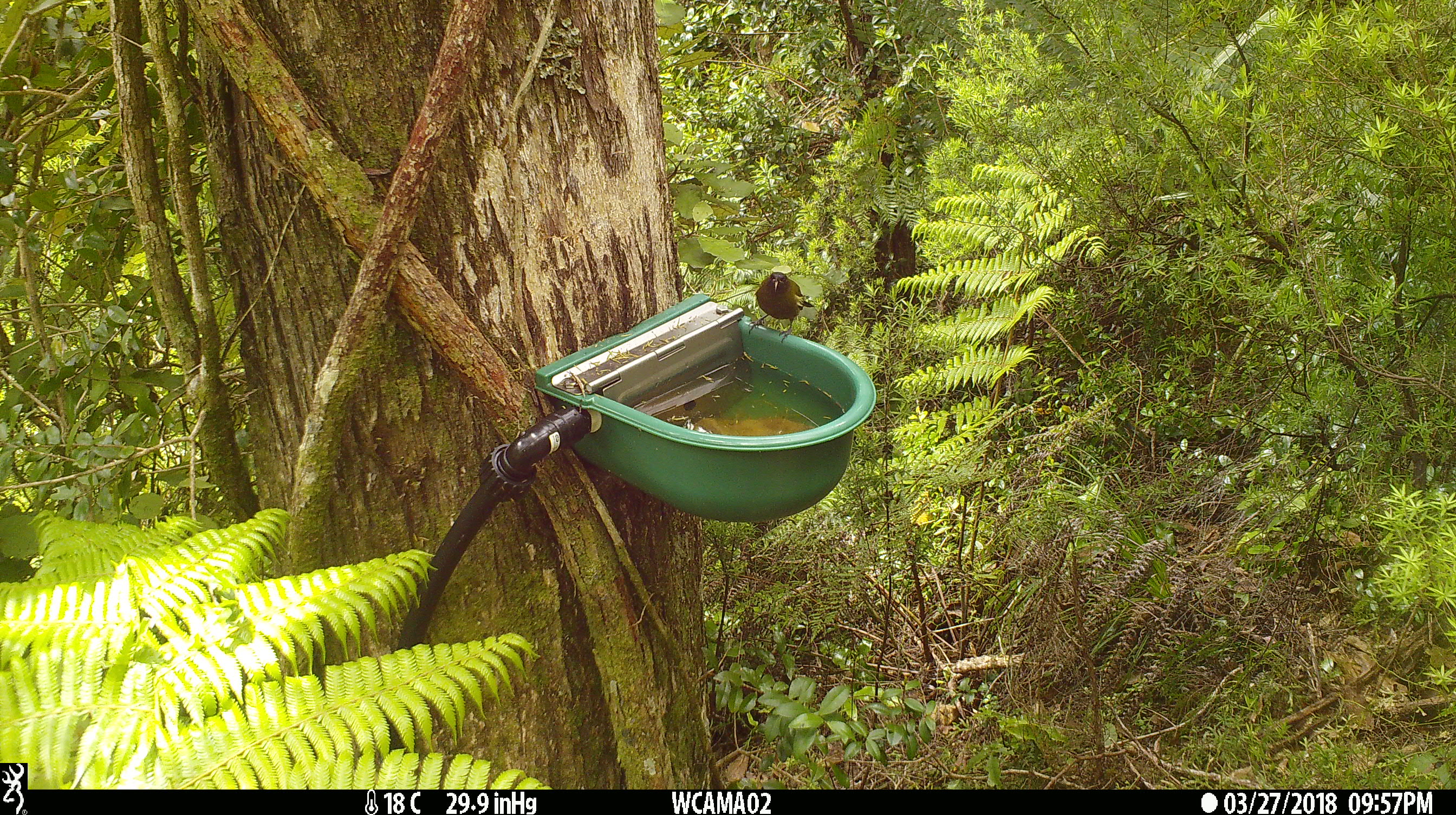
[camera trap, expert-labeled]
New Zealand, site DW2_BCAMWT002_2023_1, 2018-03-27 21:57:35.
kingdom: Animalia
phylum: Chordata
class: Aves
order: Passeriformes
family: Meliphagidae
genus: Anthornis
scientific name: Anthornis melanura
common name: new zealand bellbird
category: bellbird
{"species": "bellbird (new zealand bellbird) (Anthornis melanura)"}